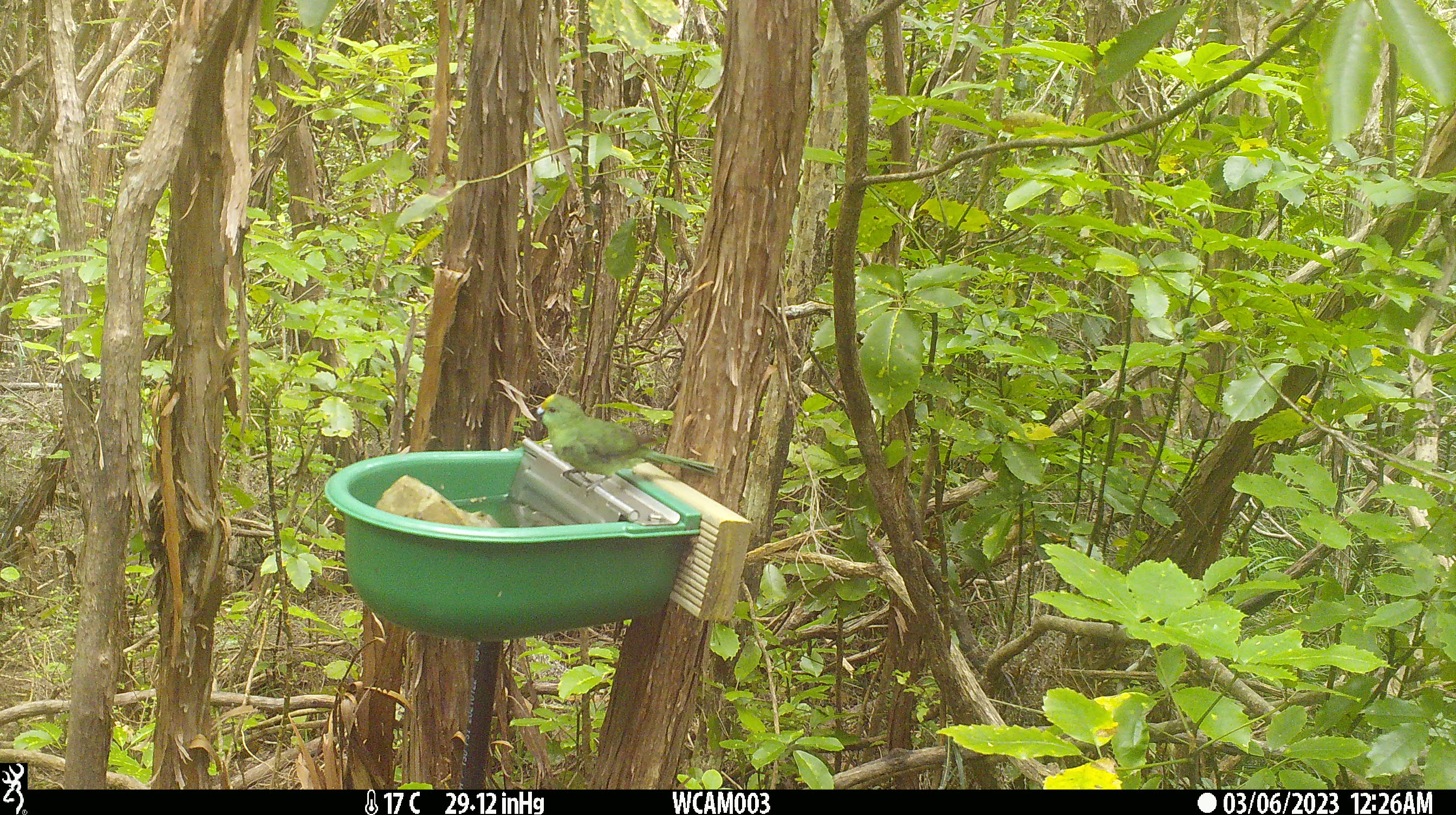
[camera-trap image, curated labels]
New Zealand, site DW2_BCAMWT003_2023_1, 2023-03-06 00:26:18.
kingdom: Animalia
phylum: Chordata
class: Aves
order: Psittaciformes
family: Psittaculidae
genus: Cyanoramphus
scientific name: Cyanoramphus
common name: parakeet